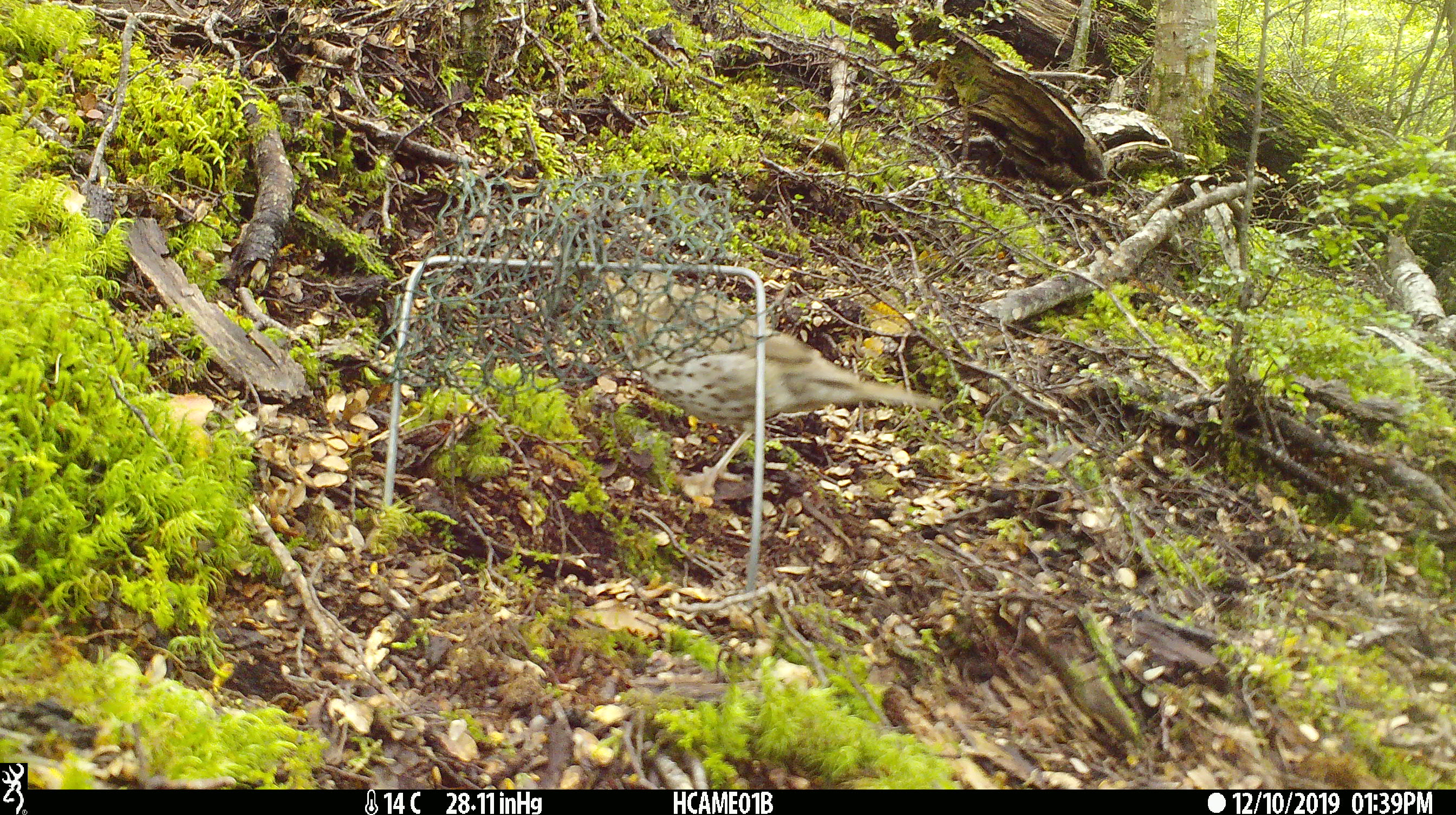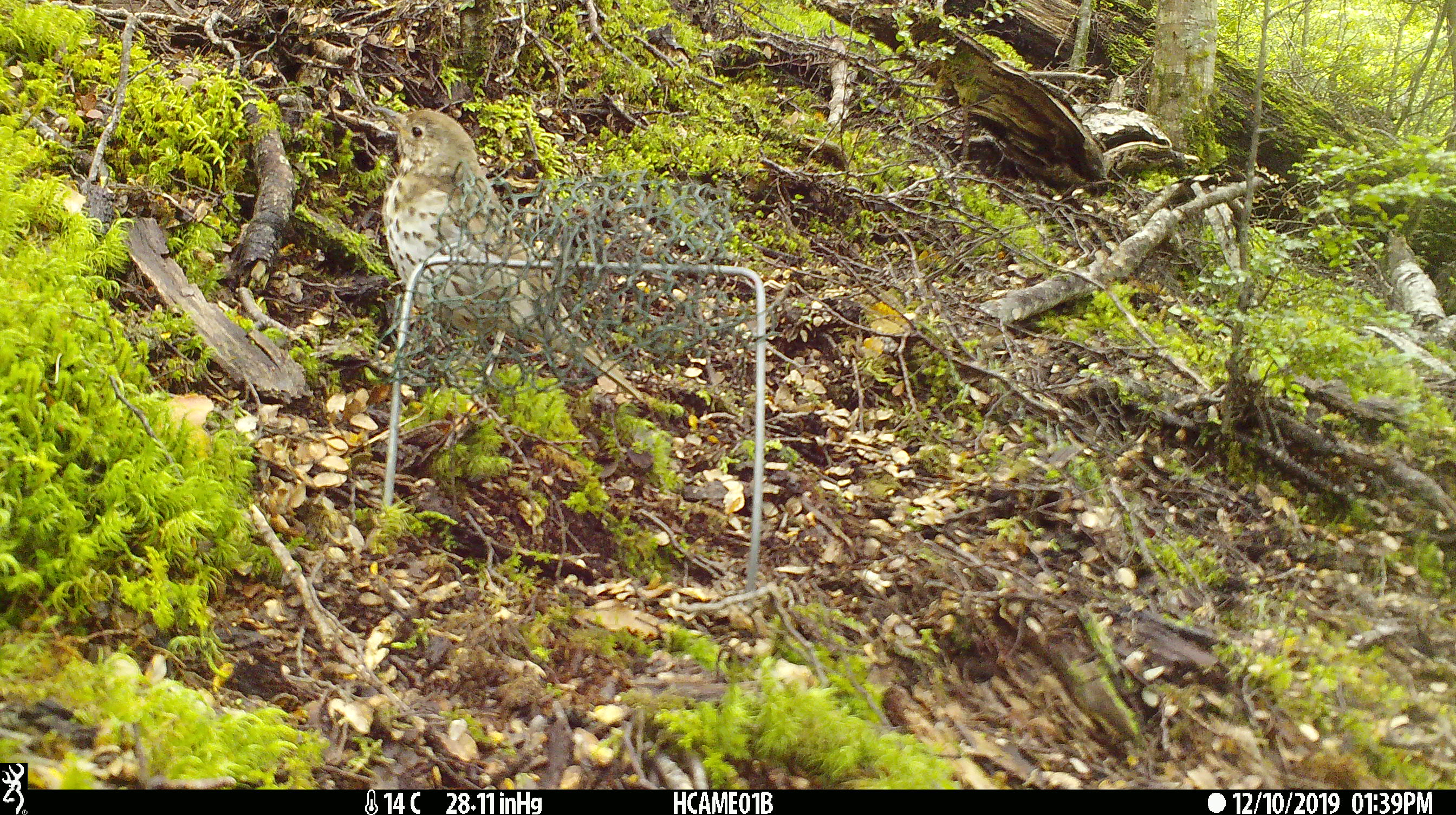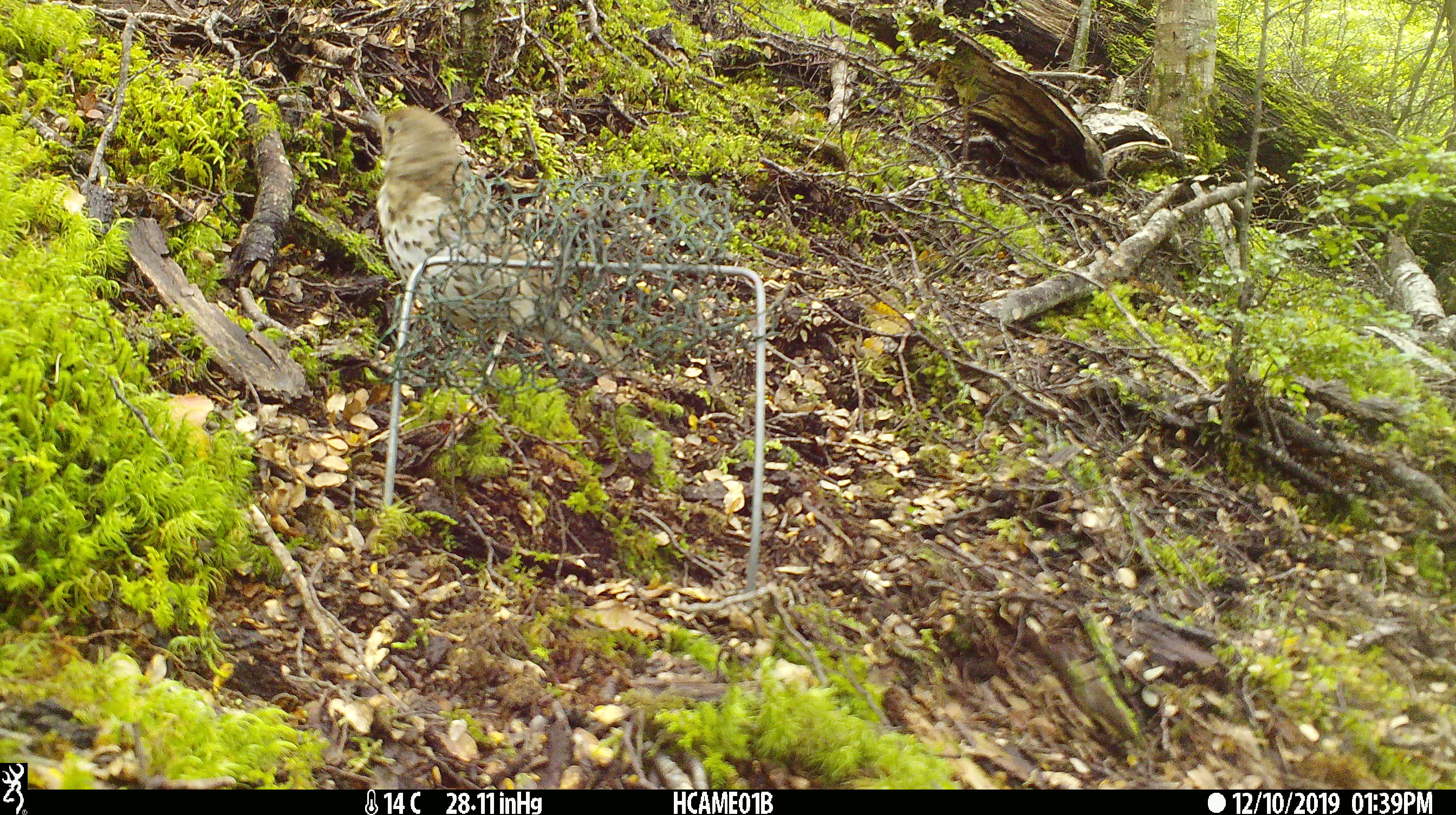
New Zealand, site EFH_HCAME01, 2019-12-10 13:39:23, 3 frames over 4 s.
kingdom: Animalia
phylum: Chordata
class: Aves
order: Passeriformes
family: Turdidae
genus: Turdus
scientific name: Turdus philomelos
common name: song thrush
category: thrush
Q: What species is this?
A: Thrush (song thrush) (Turdus philomelos).